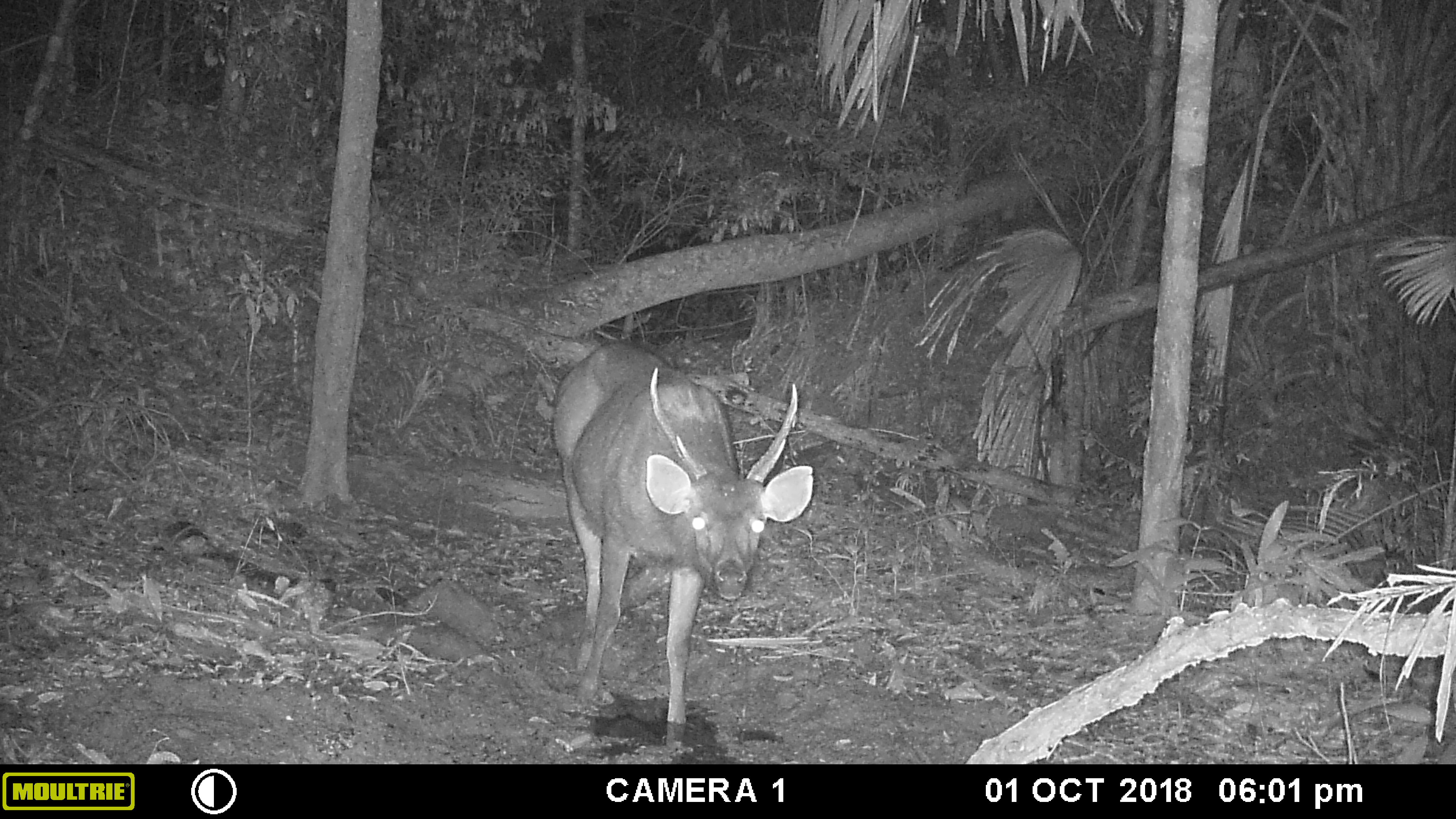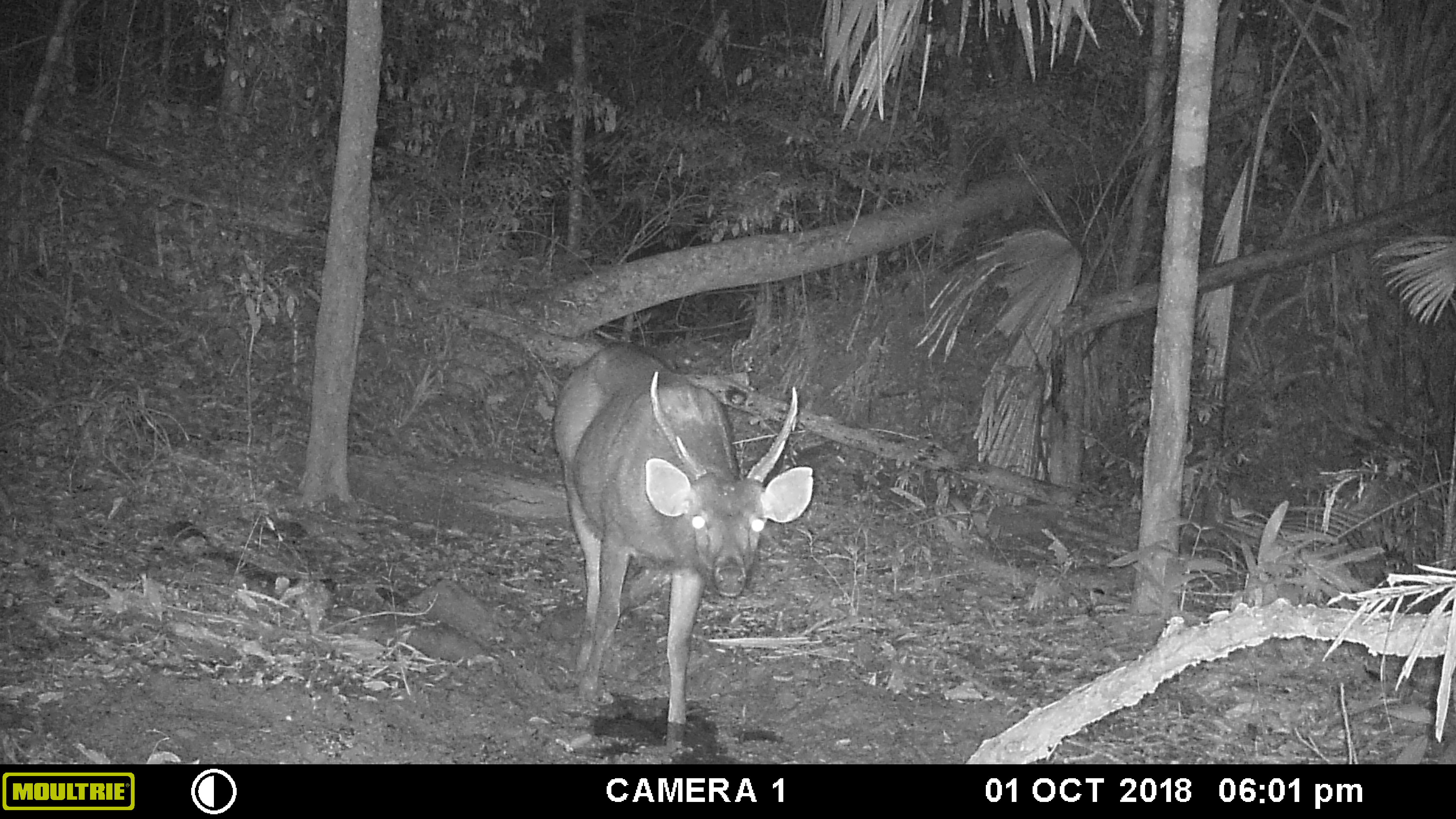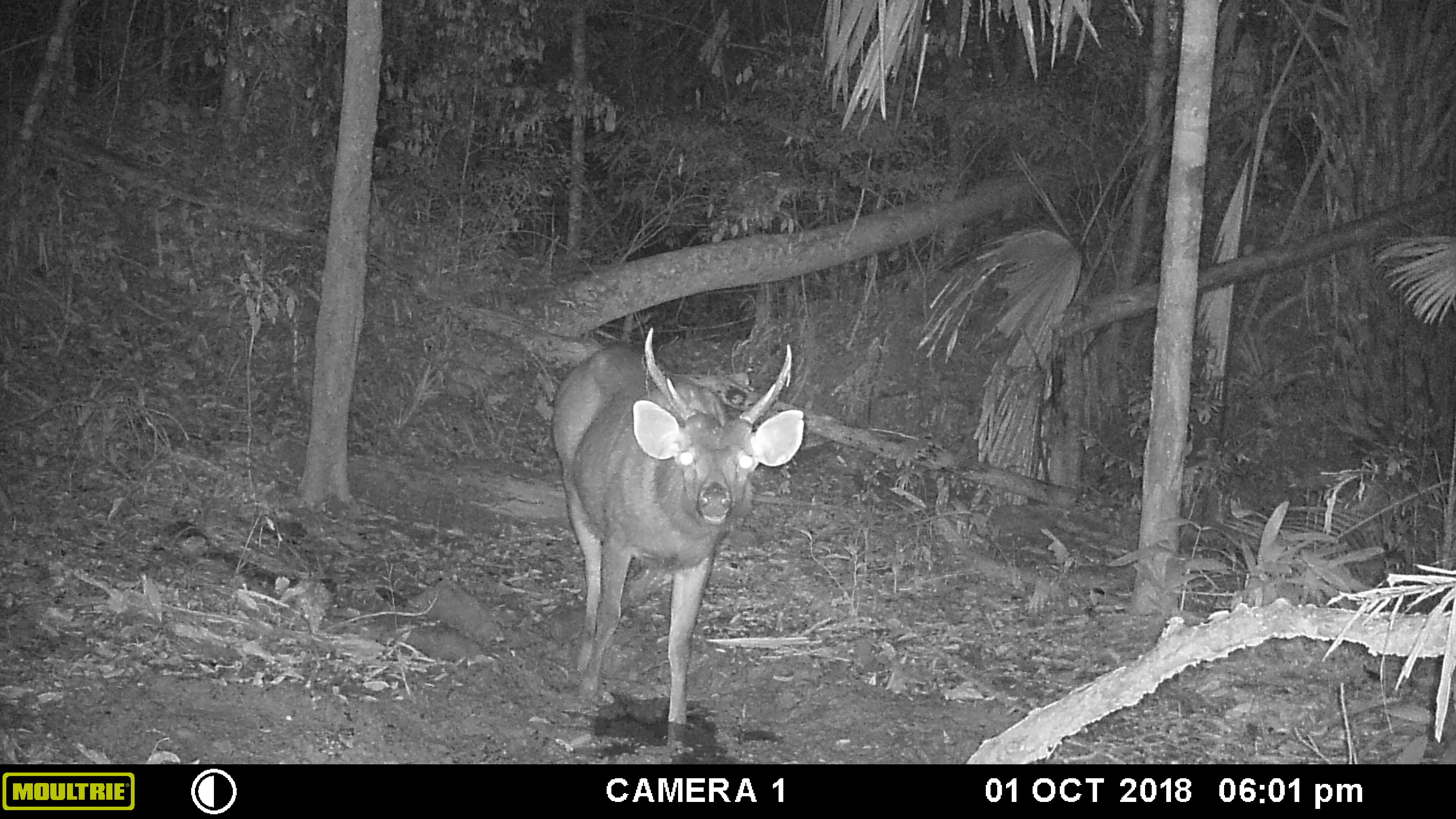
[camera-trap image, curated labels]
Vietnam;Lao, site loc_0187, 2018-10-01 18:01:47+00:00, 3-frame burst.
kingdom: Animalia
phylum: Chordata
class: Mammalia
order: Artiodactyla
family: Cervidae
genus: Rusa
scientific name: Rusa unicolor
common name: sambar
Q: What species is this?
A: Sambar (Rusa unicolor).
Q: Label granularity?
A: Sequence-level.